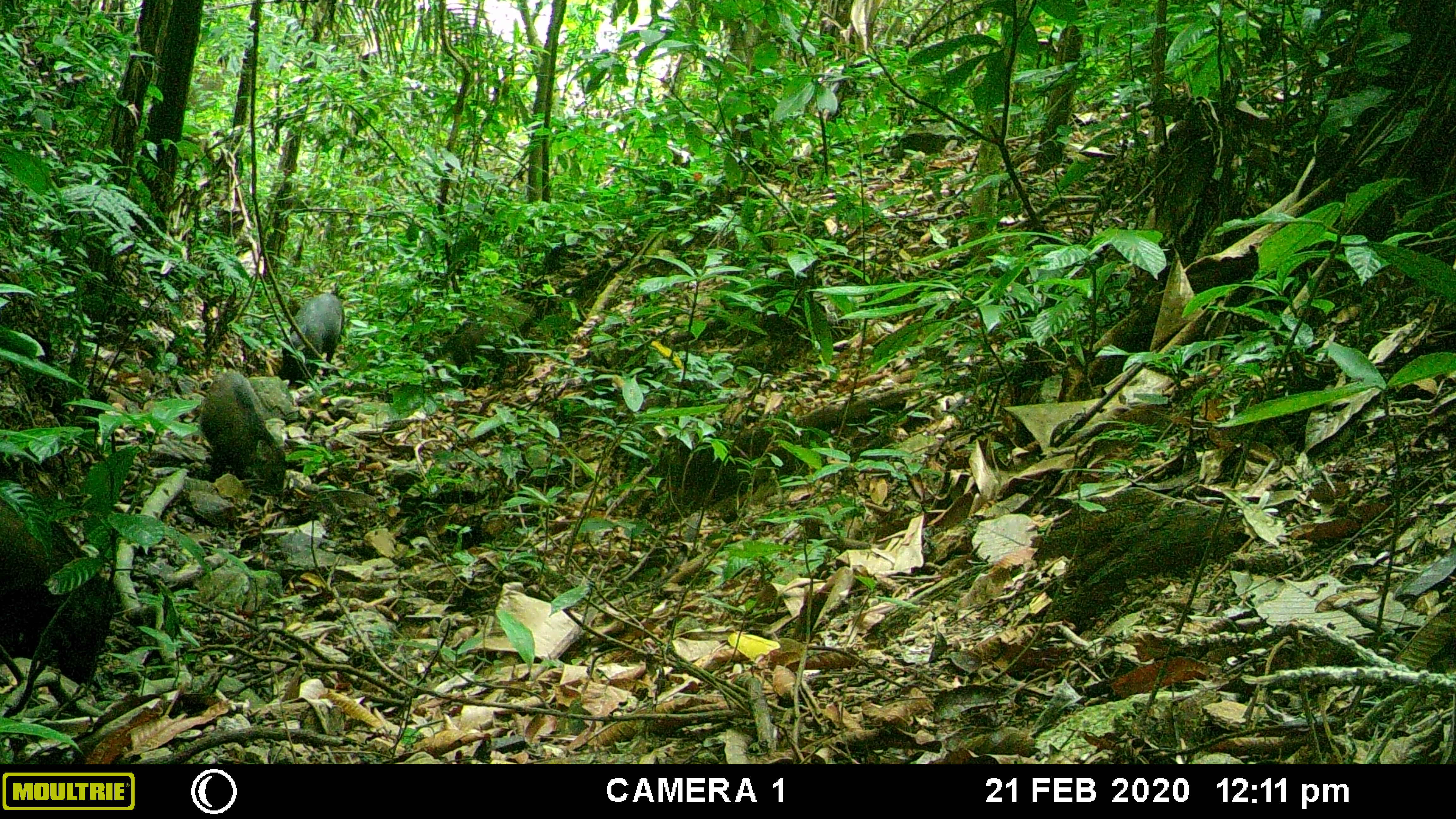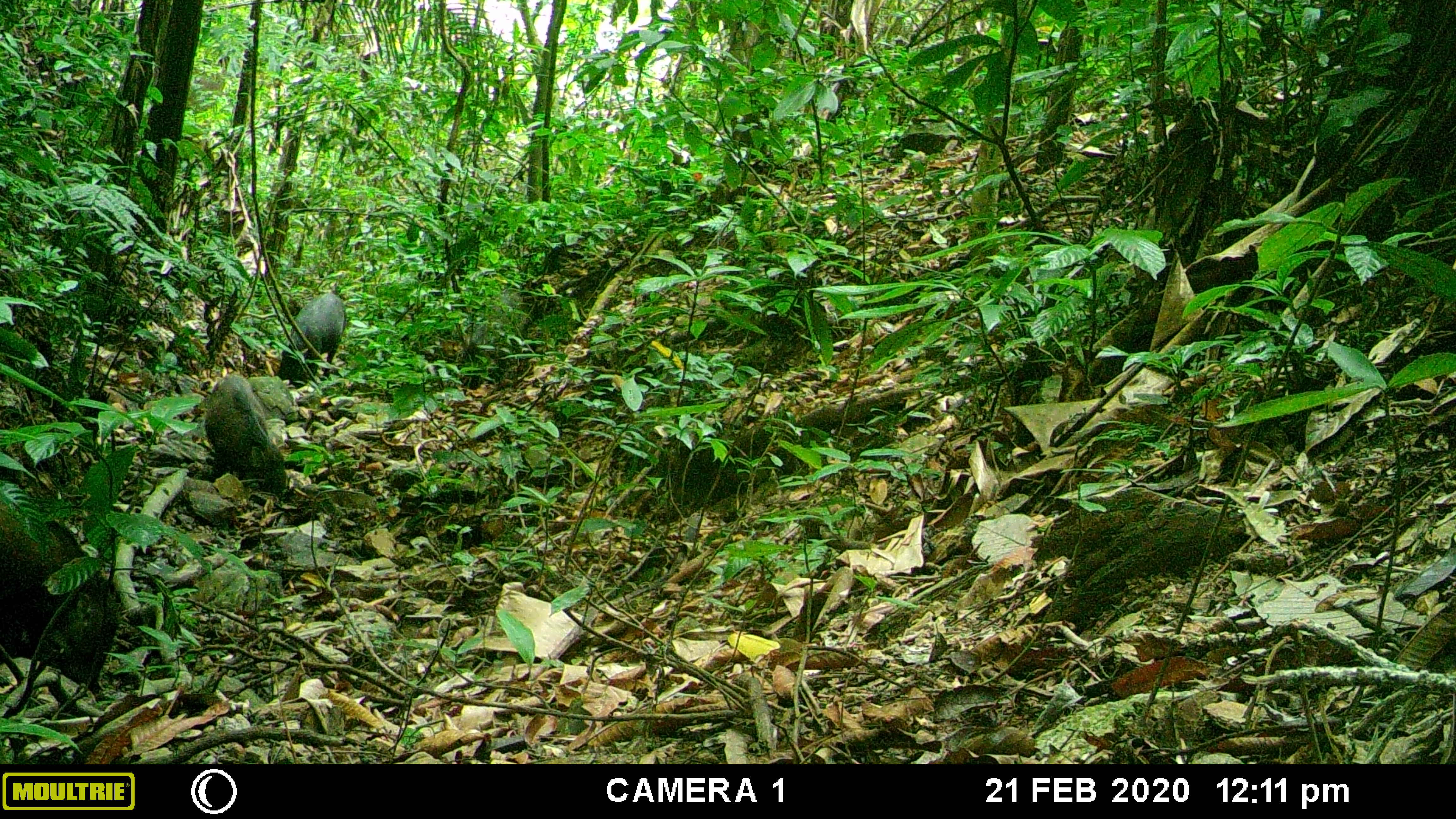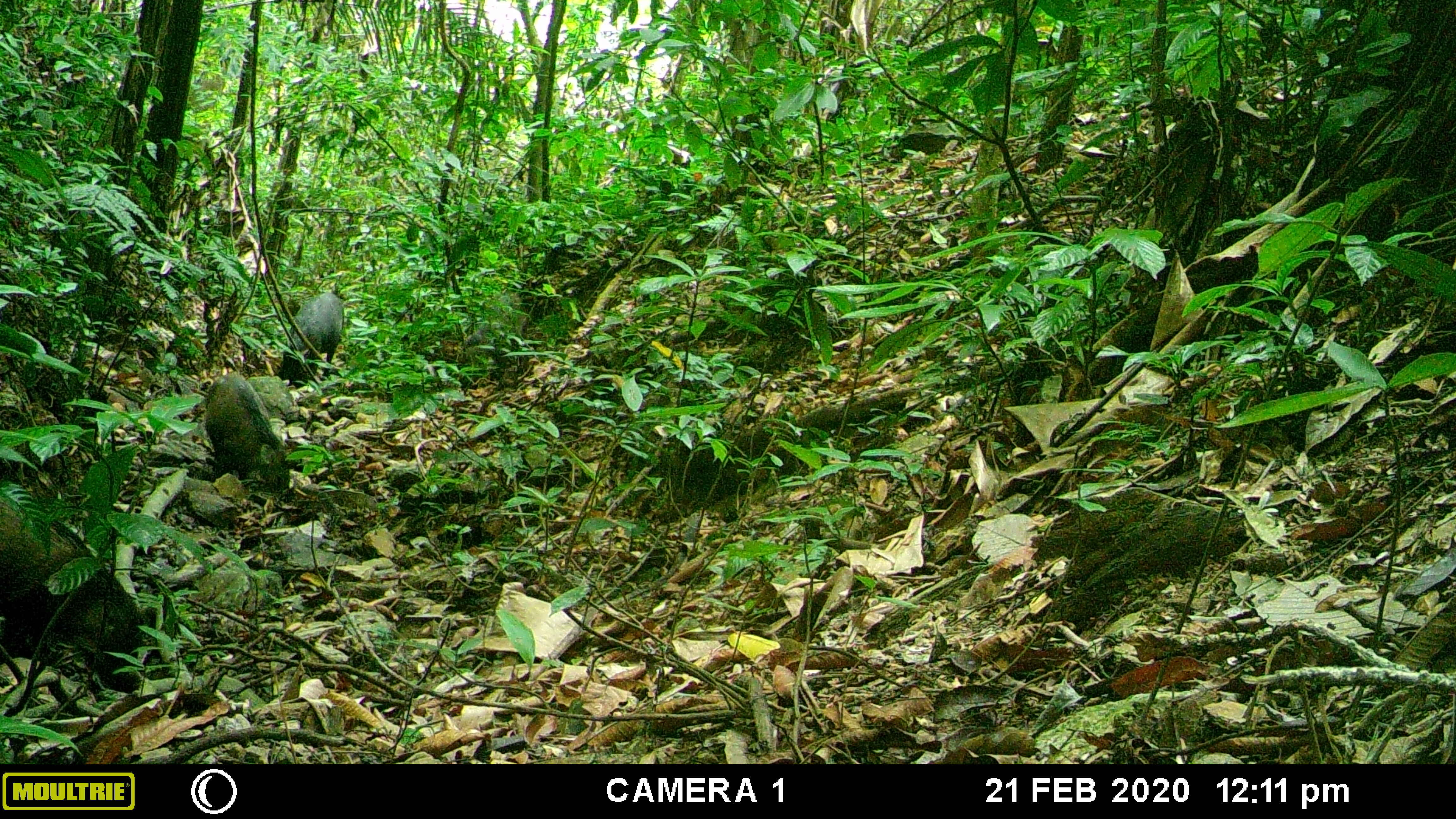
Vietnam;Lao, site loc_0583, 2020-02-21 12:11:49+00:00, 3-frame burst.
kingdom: Animalia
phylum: Chordata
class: Mammalia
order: Artiodactyla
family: Suidae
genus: Sus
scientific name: Sus scrofa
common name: eurasian wild pig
Eurasian wild pig (Sus scrofa). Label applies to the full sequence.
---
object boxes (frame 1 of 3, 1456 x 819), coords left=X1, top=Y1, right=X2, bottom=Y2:
eurasian wild pig: left=0, top=497, right=122, bottom=684; left=198, top=369, right=287, bottom=492; left=279, top=292, right=344, bottom=390; left=44, top=495, right=45, bottom=498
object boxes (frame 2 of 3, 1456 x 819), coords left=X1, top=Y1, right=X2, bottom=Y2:
eurasian wild pig: left=0, top=500, right=122, bottom=693; left=202, top=372, right=287, bottom=494; left=277, top=292, right=346, bottom=388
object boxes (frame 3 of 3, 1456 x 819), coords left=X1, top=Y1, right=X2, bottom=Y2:
eurasian wild pig: left=0, top=494, right=146, bottom=694; left=204, top=373, right=292, bottom=497; left=279, top=291, right=345, bottom=387